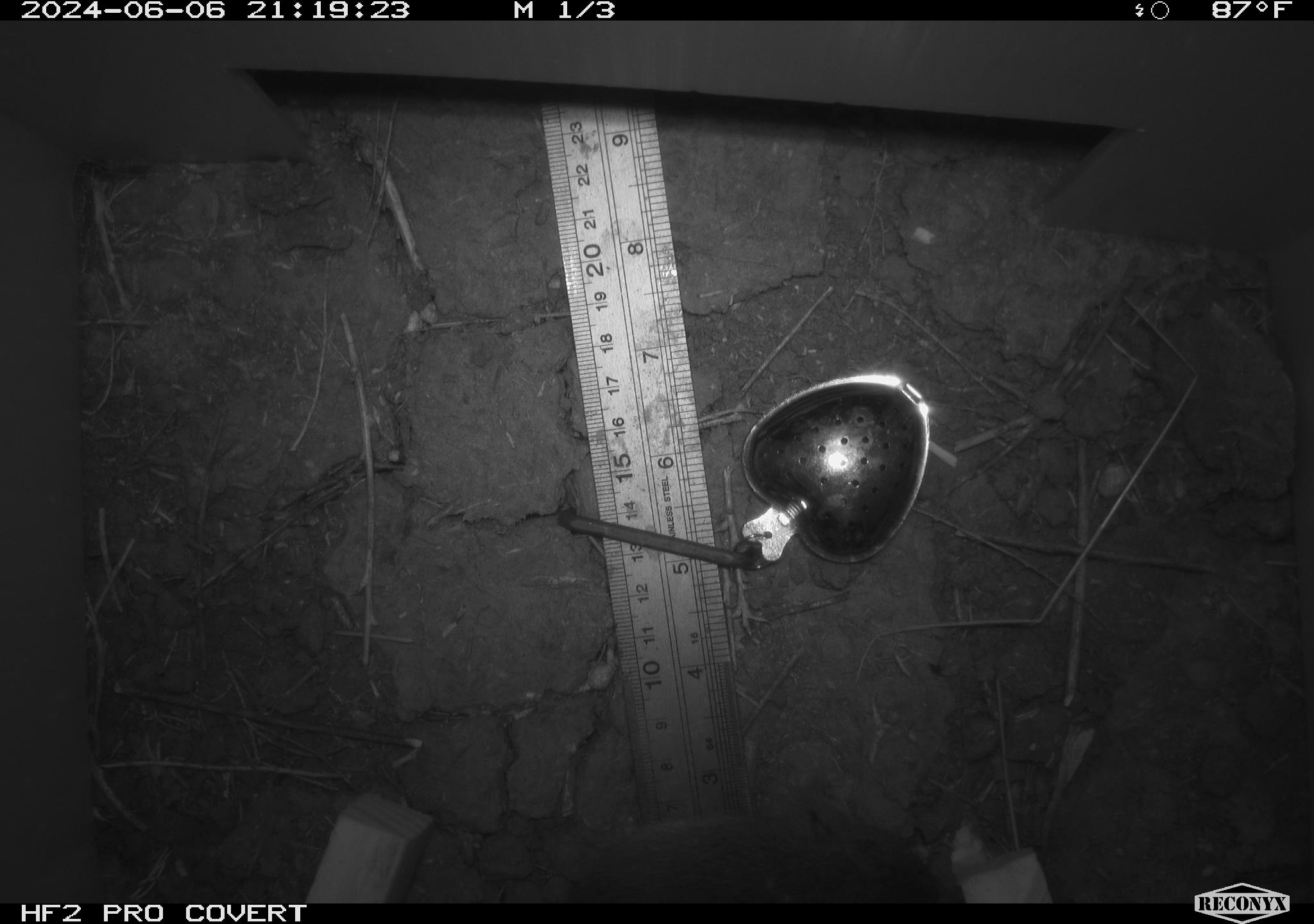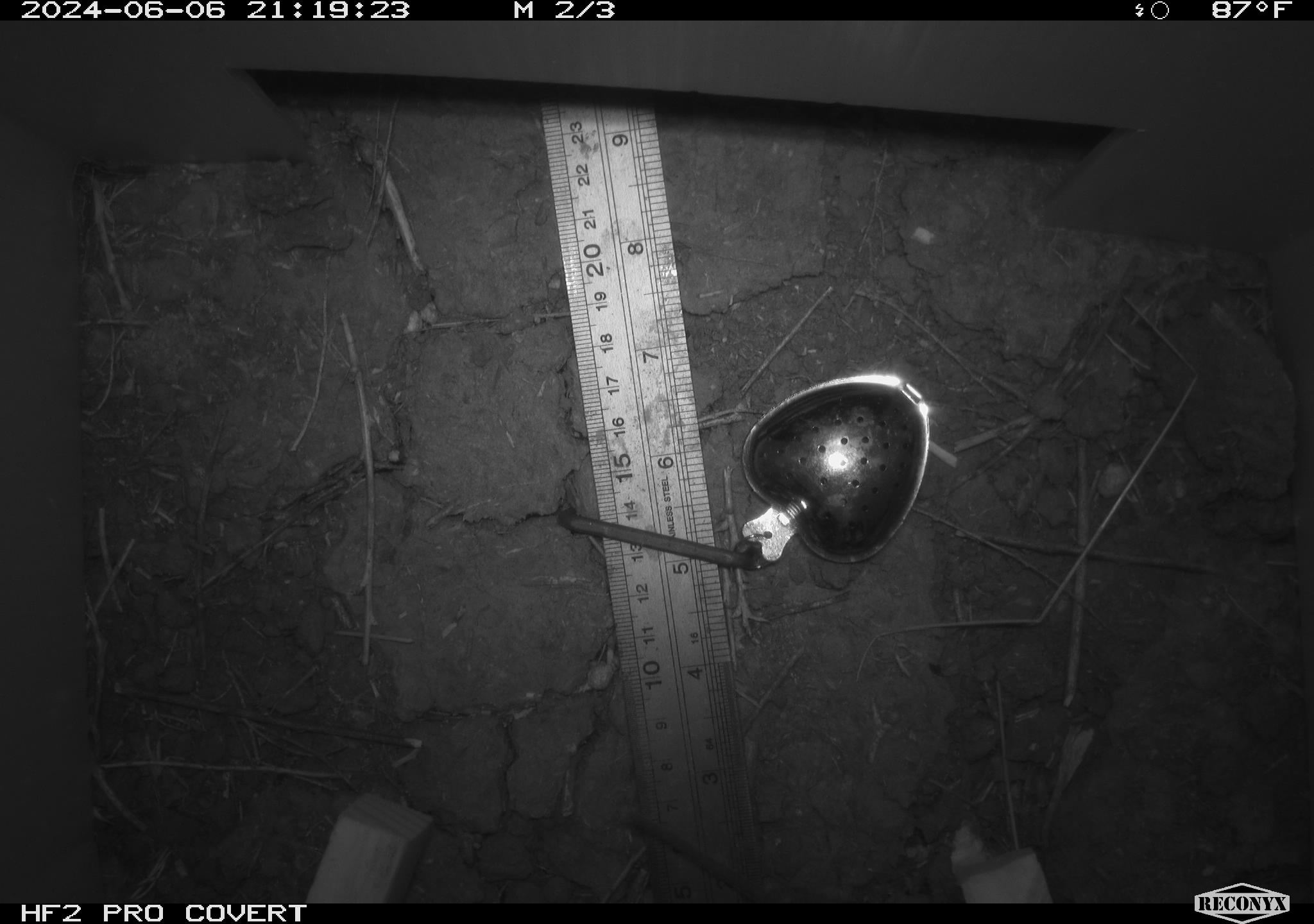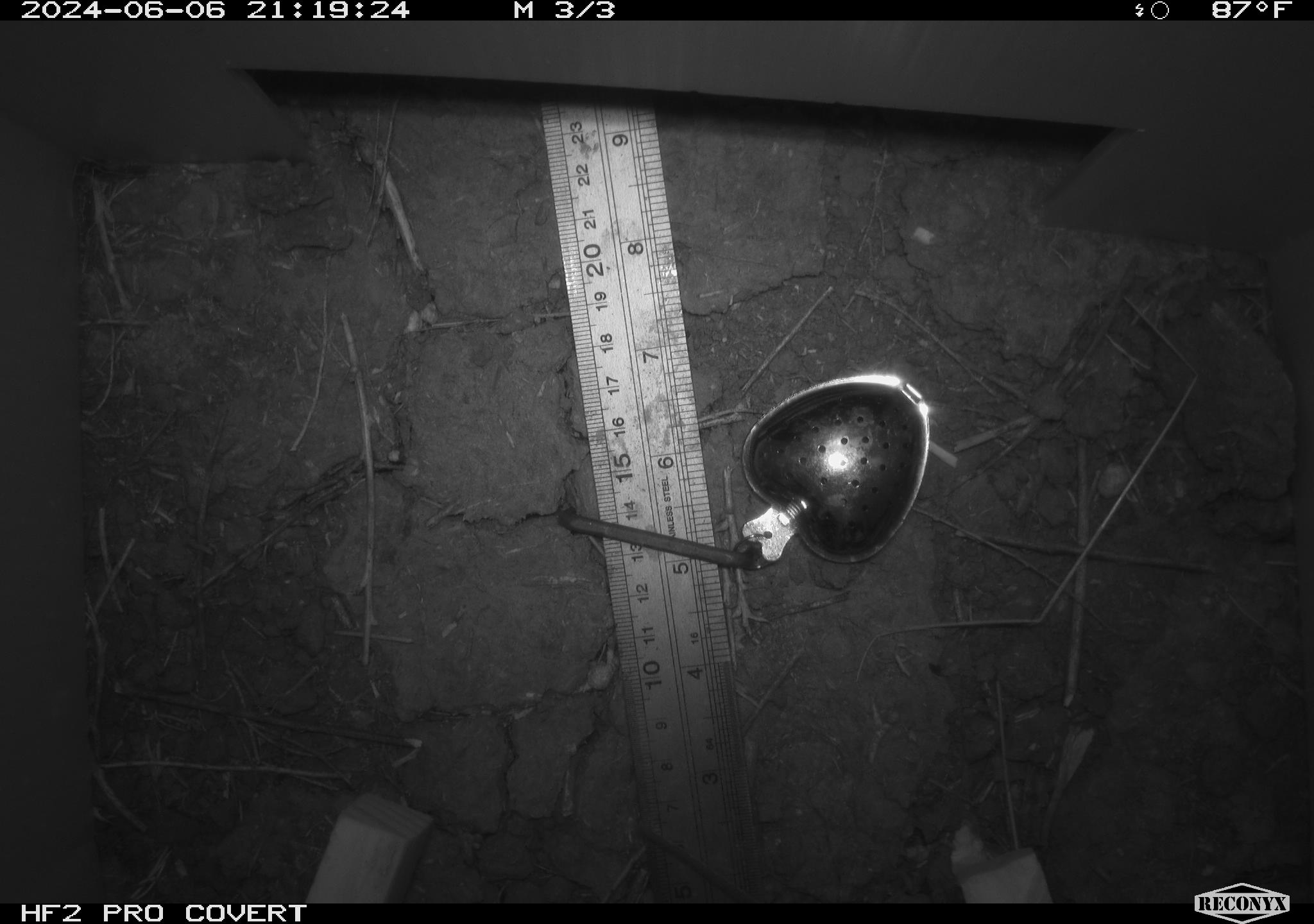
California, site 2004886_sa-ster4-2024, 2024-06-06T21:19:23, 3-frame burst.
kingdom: Animalia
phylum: Chordata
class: Mammalia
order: Rodentia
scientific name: Rodentia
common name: mouse species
Mouse species (Rodentia).